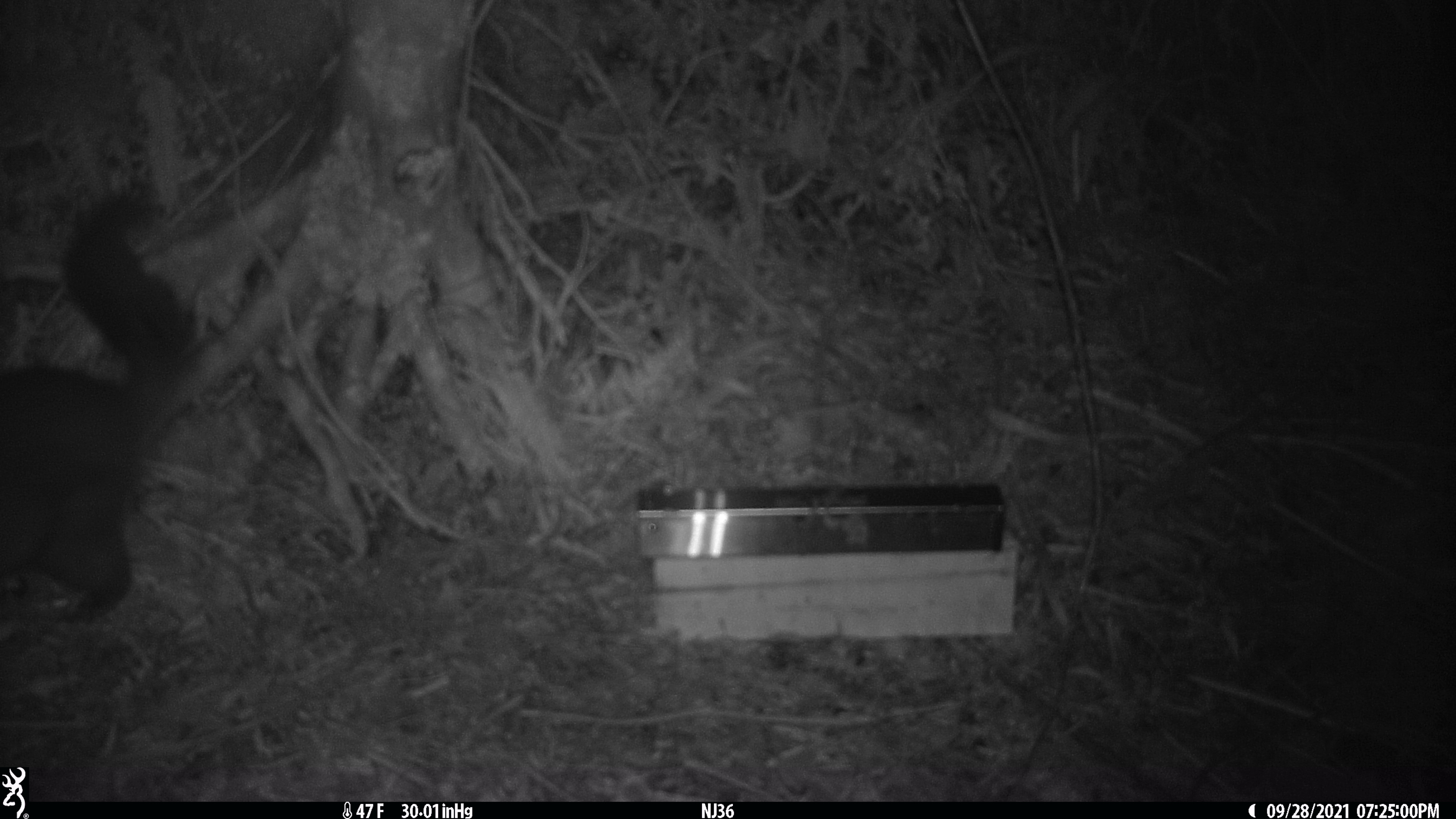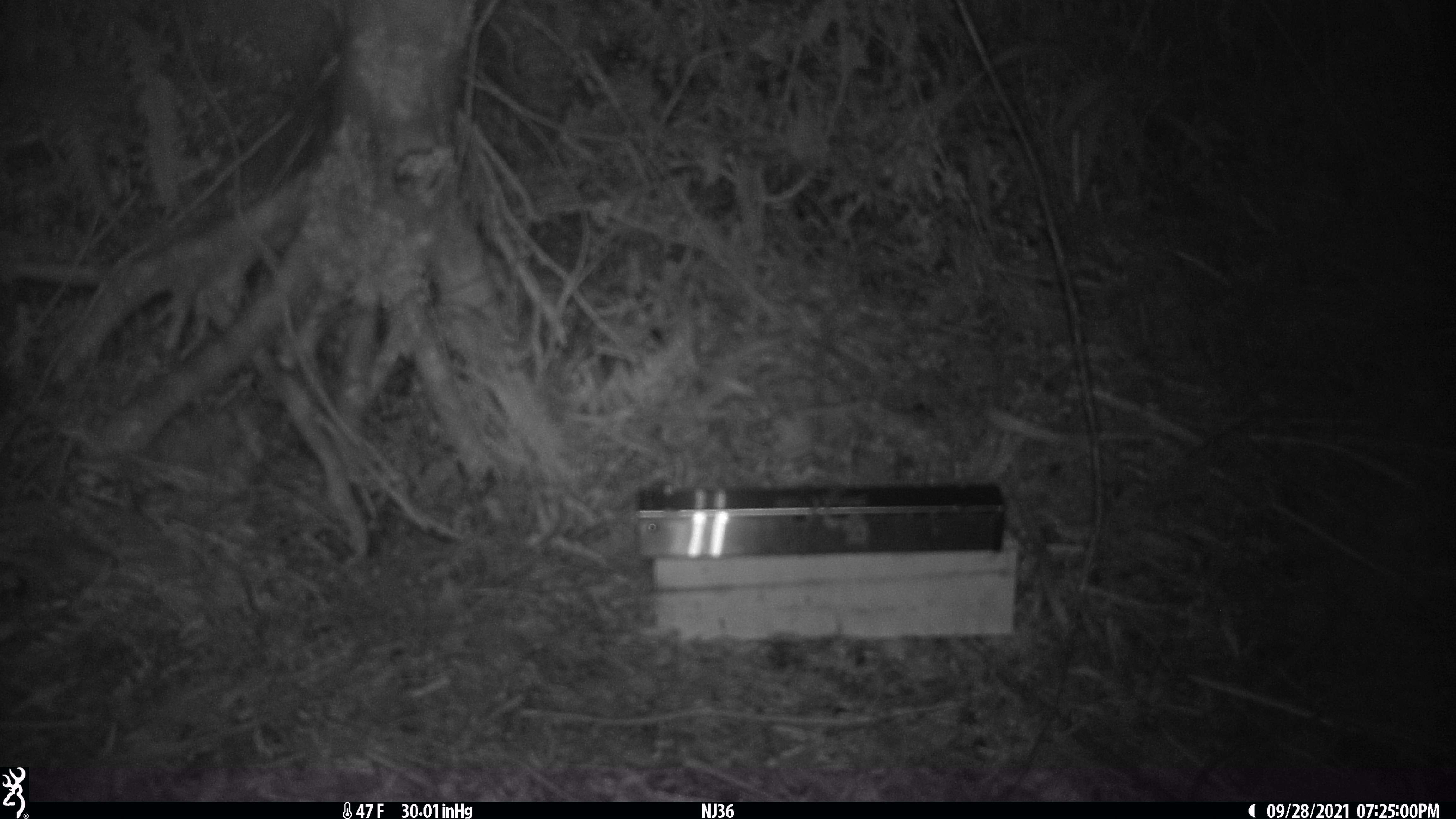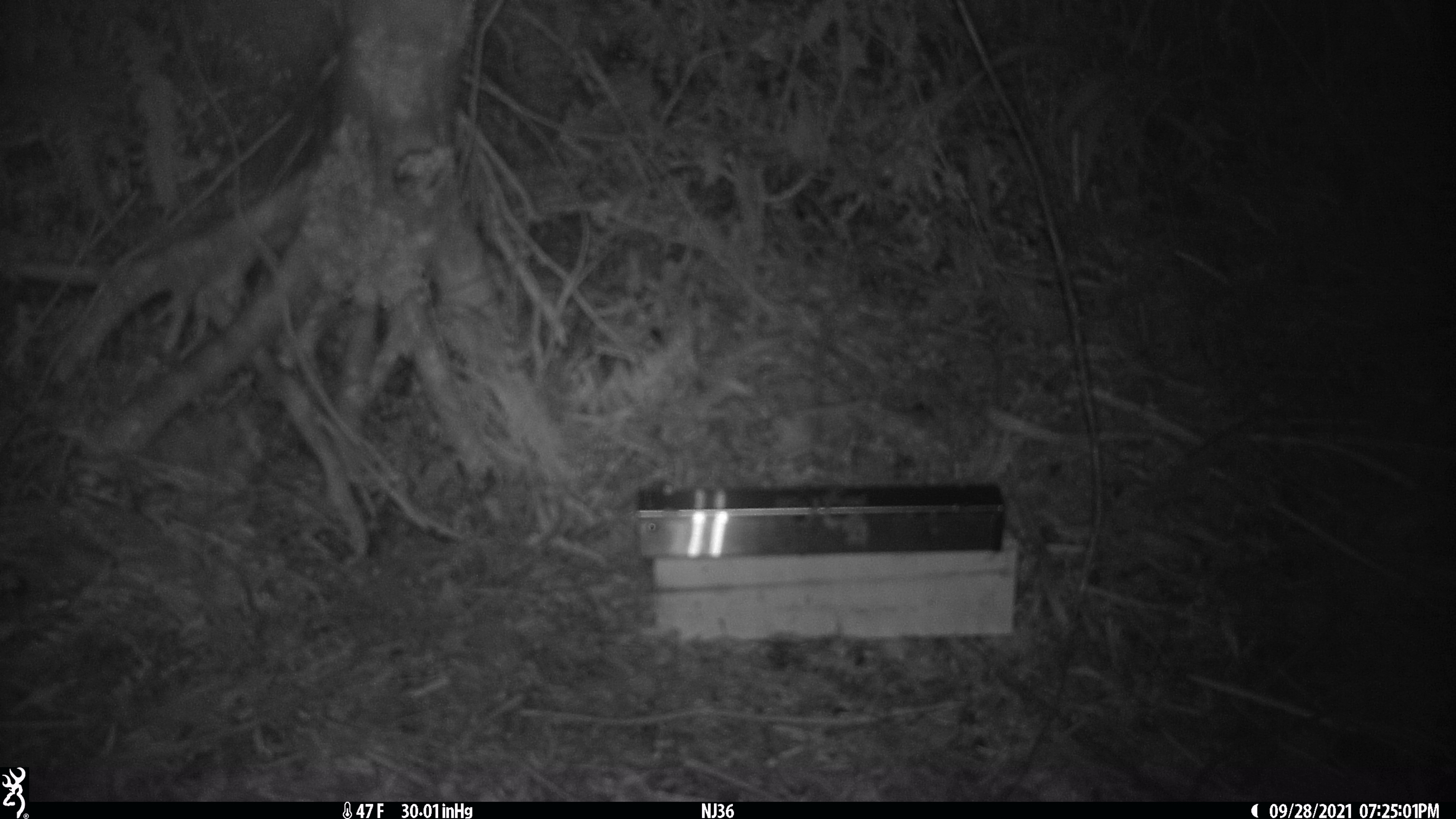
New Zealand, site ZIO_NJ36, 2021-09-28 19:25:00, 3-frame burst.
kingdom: Animalia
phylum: Chordata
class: Mammalia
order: Diprotodontia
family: Phalangeridae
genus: Trichosurus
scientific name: Trichosurus vulpecula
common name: common brushtail possum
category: possum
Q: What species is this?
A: Possum (common brushtail possum) (Trichosurus vulpecula).